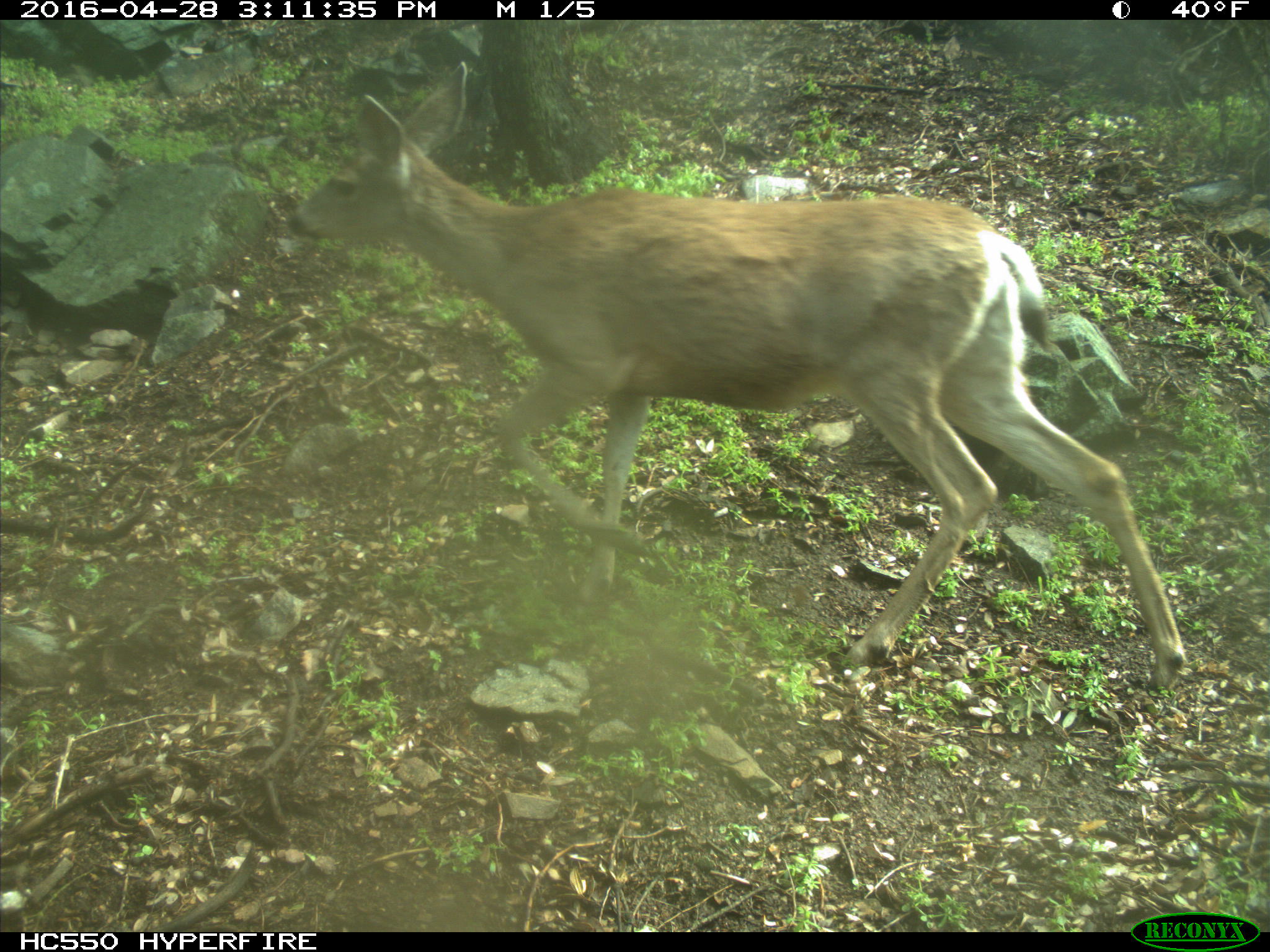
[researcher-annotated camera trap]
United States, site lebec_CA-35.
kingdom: Animalia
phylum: Chordata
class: Mammalia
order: Artiodactyla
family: Cervidae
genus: Odocoileus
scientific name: Odocoileus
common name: deer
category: unidentified deer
Unidentified deer (deer) (Odocoileus).